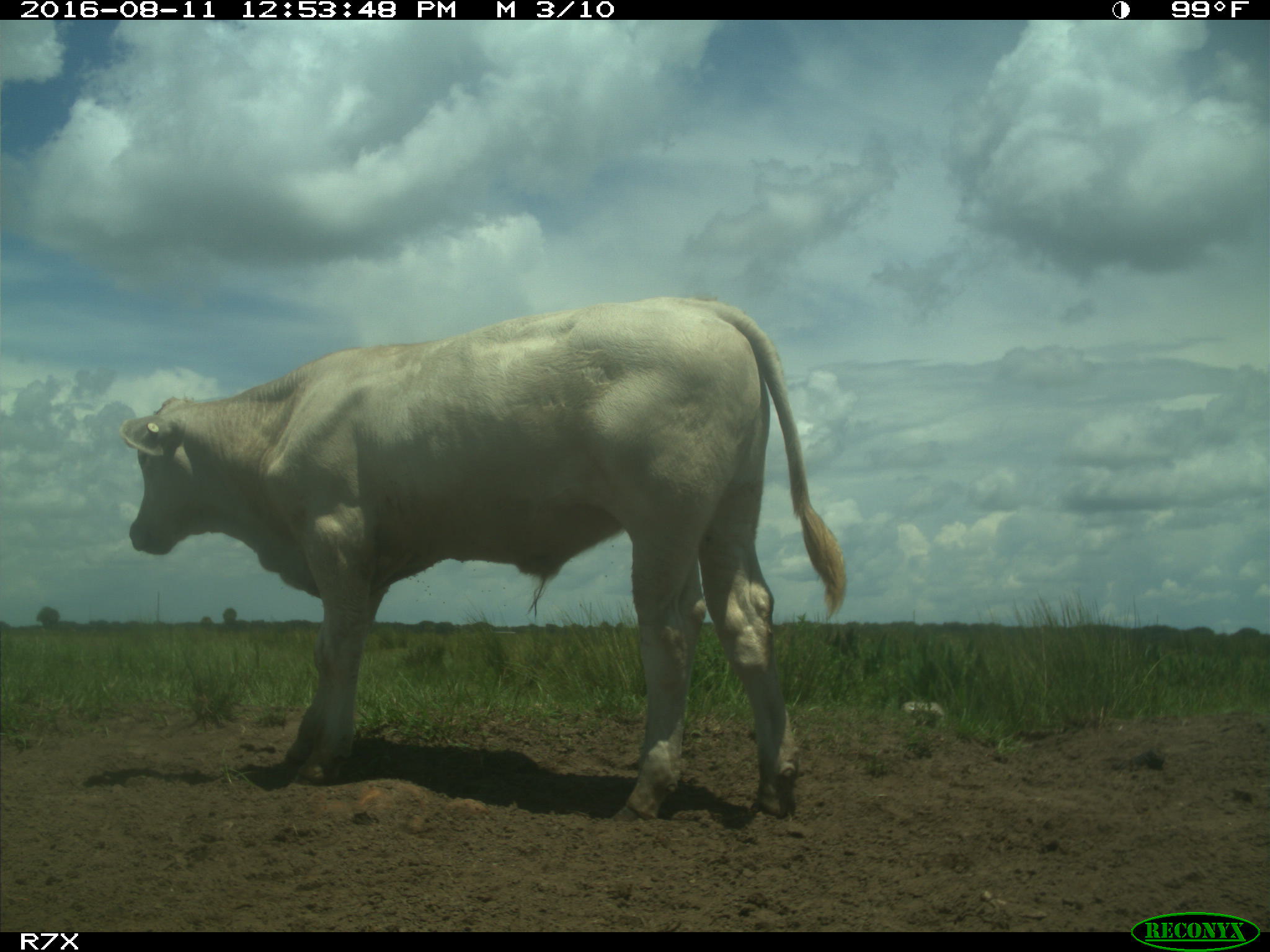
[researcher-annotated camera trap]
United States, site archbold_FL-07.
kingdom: Animalia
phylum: Chordata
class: Mammalia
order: Artiodactyla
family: Bovidae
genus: Bos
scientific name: Bos taurus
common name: domestic cow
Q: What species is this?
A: Bos taurus (domestic cow).